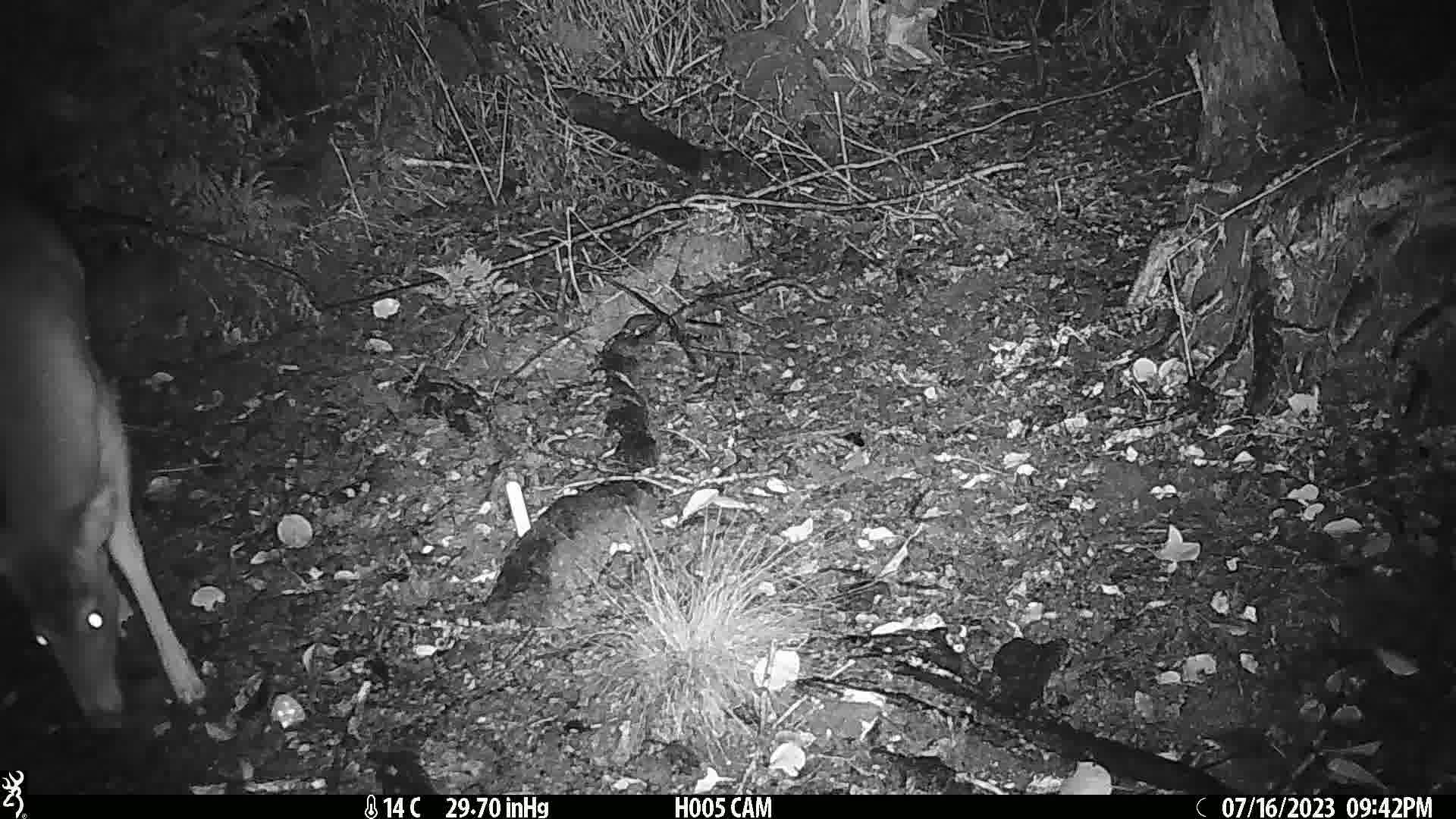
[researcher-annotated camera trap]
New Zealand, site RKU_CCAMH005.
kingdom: Animalia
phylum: Chordata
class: Mammalia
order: Artiodactyla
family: Cervidae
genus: Odocoileus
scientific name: Odocoileus virginianus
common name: white-tailed deer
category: white tailed deer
White tailed deer (white-tailed deer) (Odocoileus virginianus).